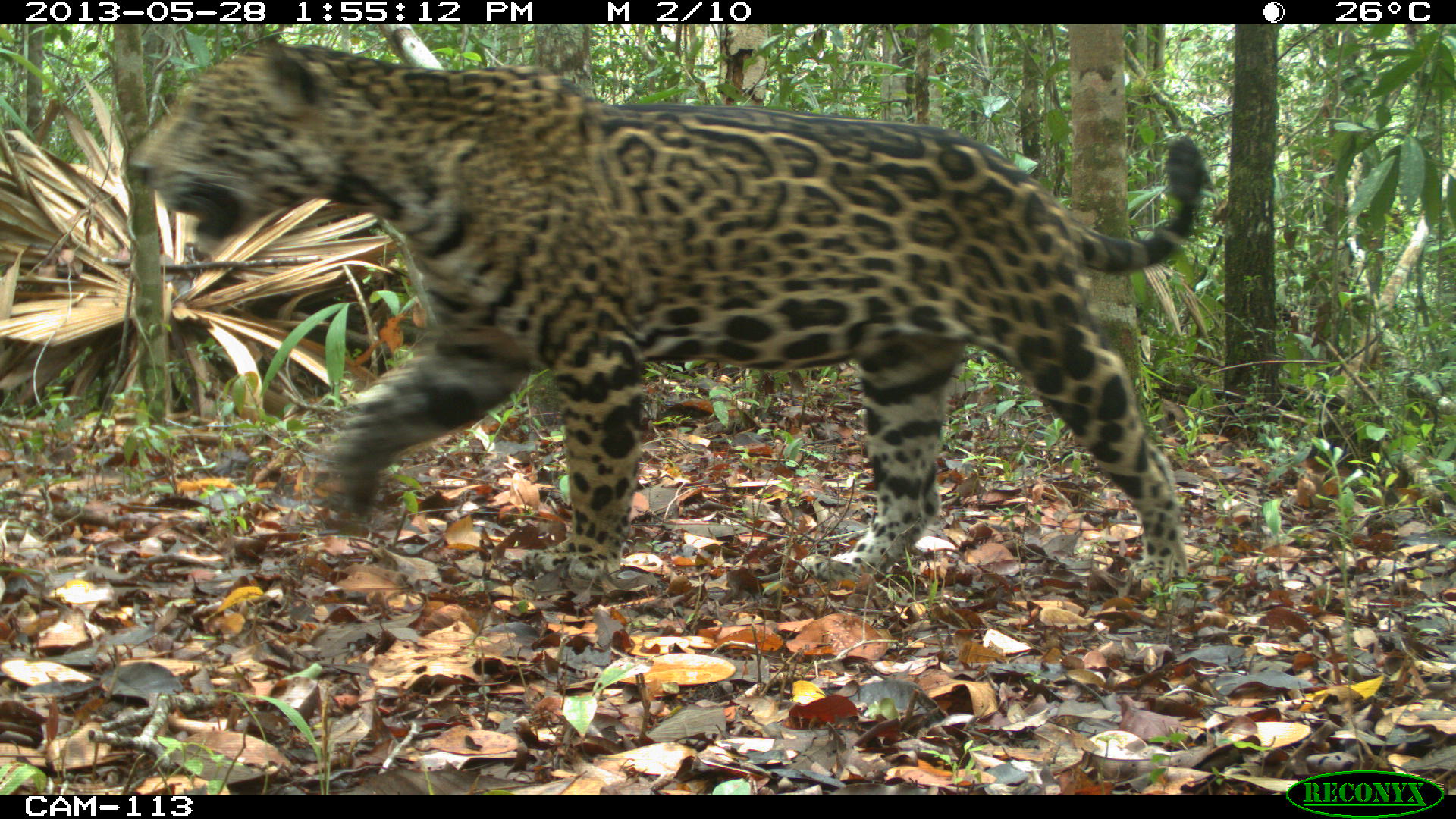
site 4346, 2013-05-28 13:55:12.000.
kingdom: Animalia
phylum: Chordata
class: Mammalia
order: Carnivora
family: Felidae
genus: Panthera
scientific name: Panthera onca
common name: jaguar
Panthera onca (jaguar), count 1, sex male.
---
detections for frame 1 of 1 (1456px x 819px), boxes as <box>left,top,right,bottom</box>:
panthera onca: <box>126,37,1206,582</box>